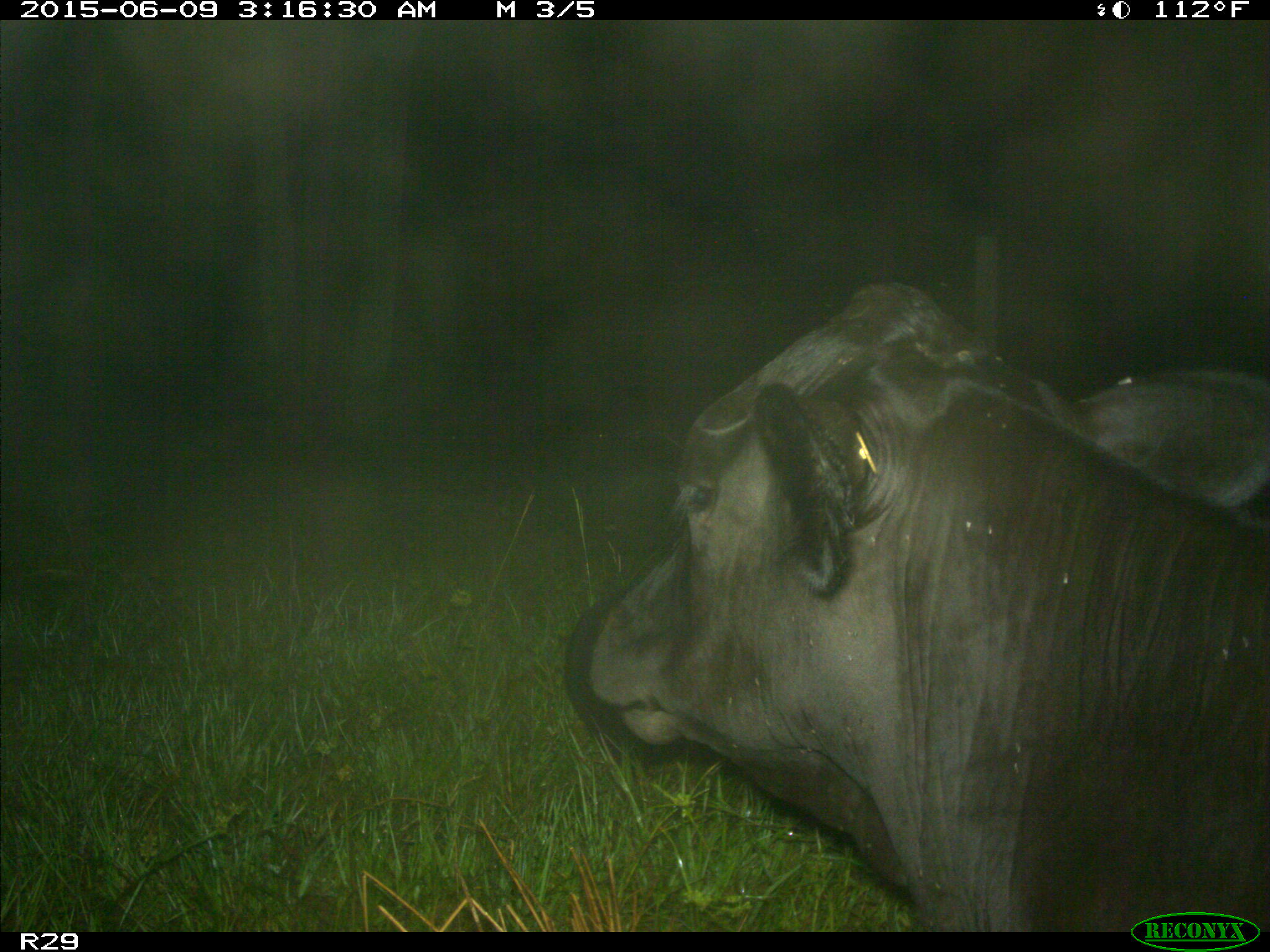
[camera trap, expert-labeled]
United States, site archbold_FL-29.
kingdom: Animalia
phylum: Chordata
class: Mammalia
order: Artiodactyla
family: Bovidae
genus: Bos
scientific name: Bos taurus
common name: domestic cow